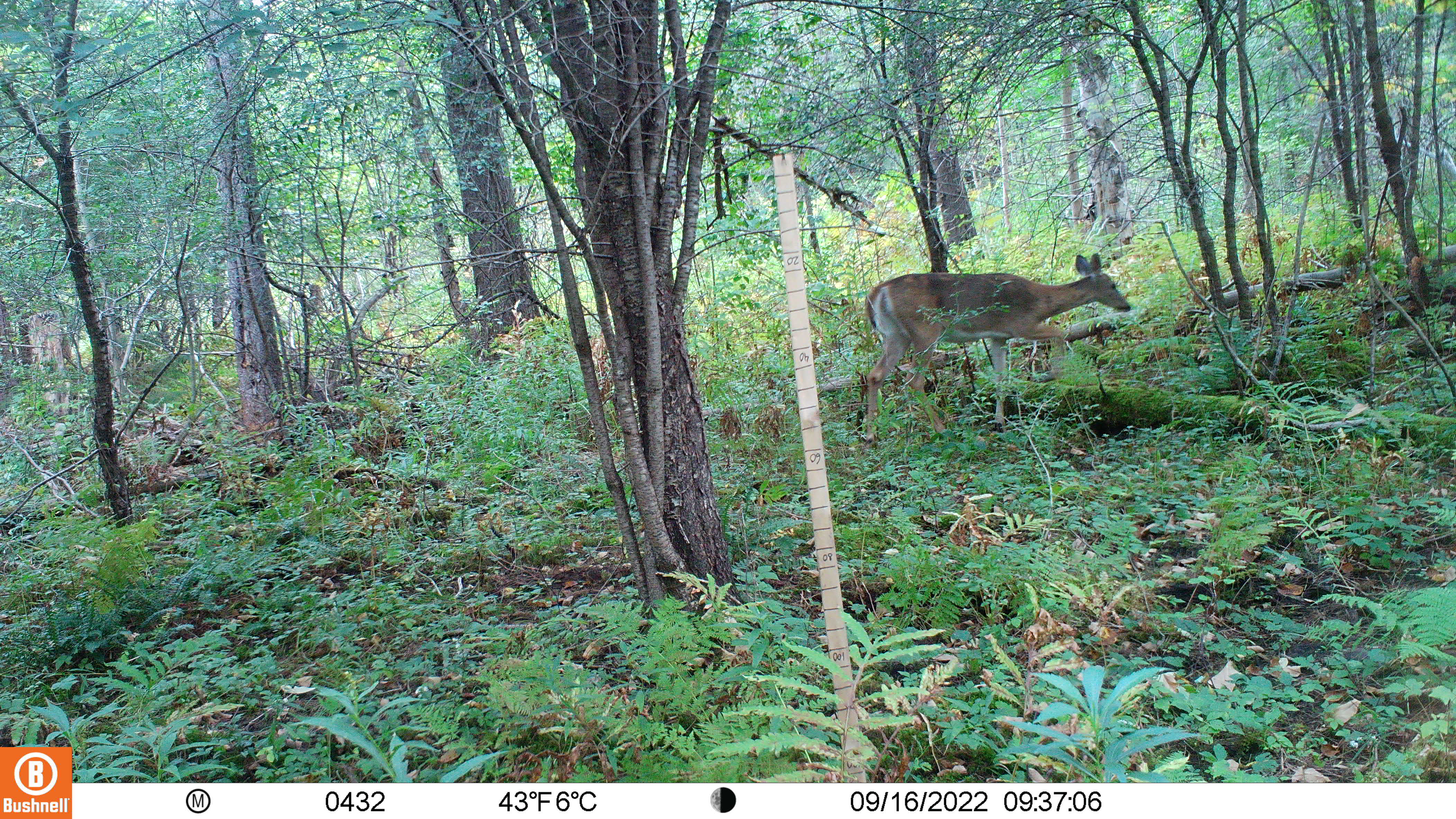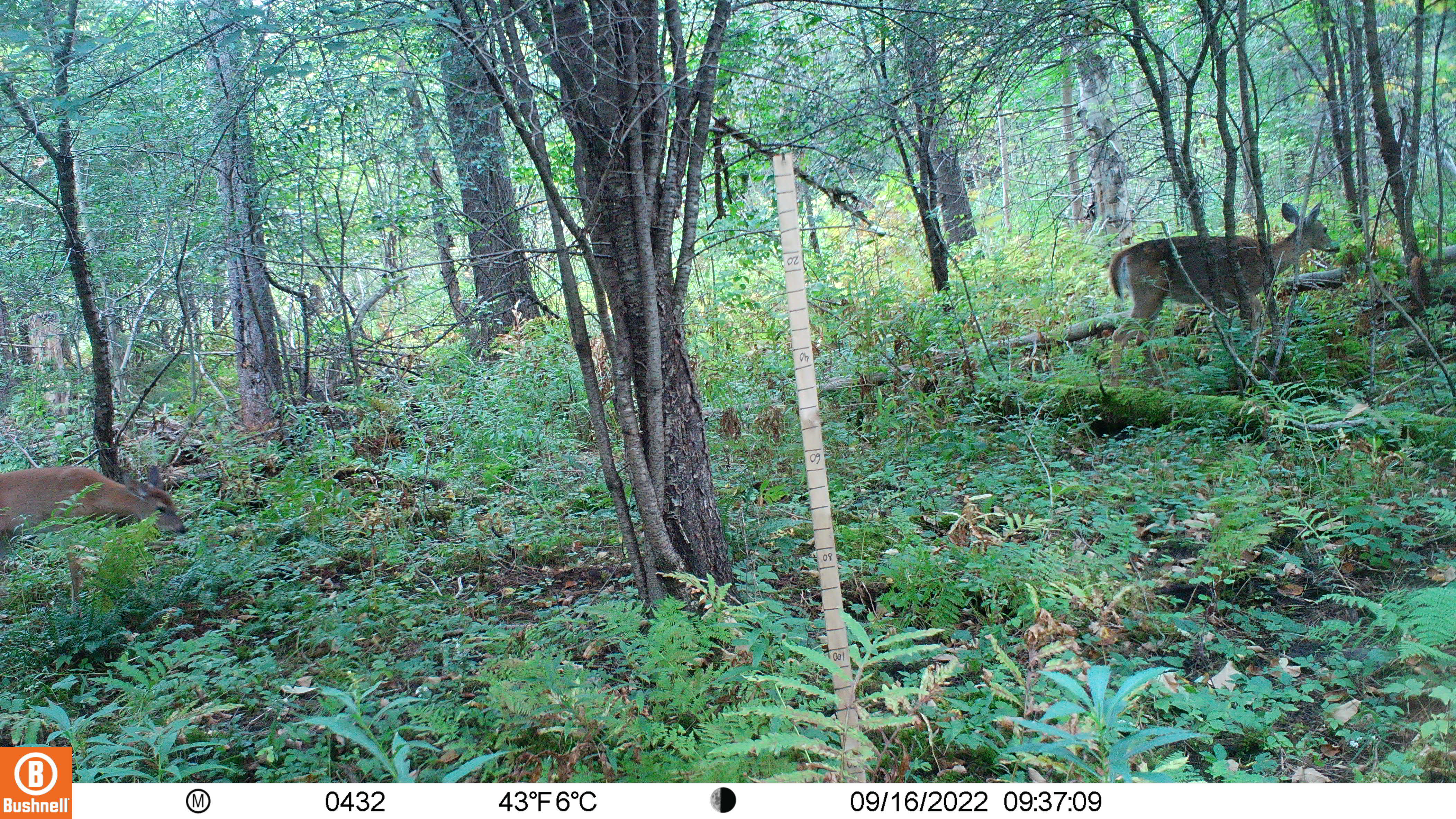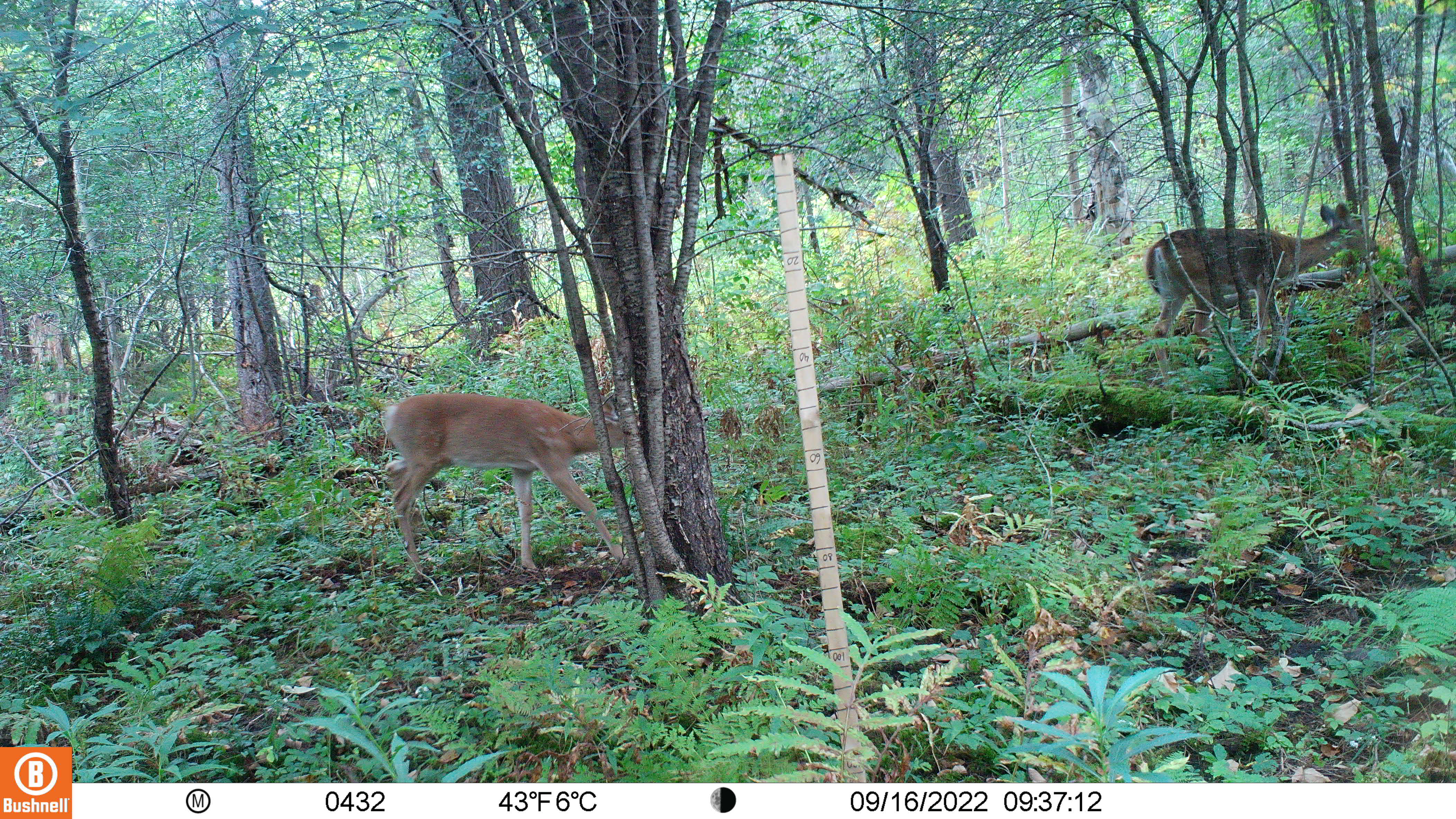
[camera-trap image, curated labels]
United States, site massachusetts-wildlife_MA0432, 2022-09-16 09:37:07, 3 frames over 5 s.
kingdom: Animalia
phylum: Chordata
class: Mammalia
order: Artiodactyla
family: Cervidae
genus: Odocoileus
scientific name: Odocoileus virginianus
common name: white-tailed deer